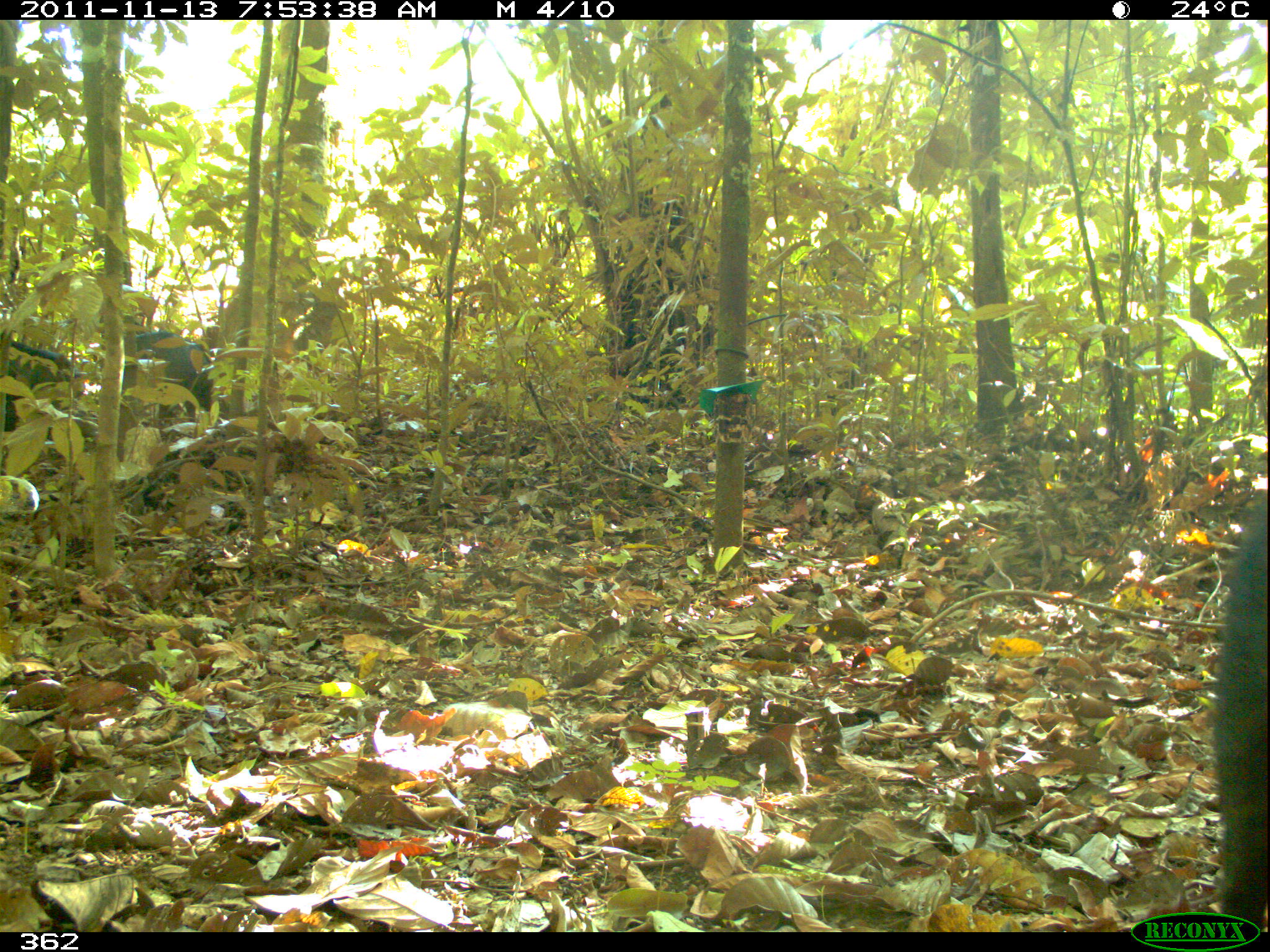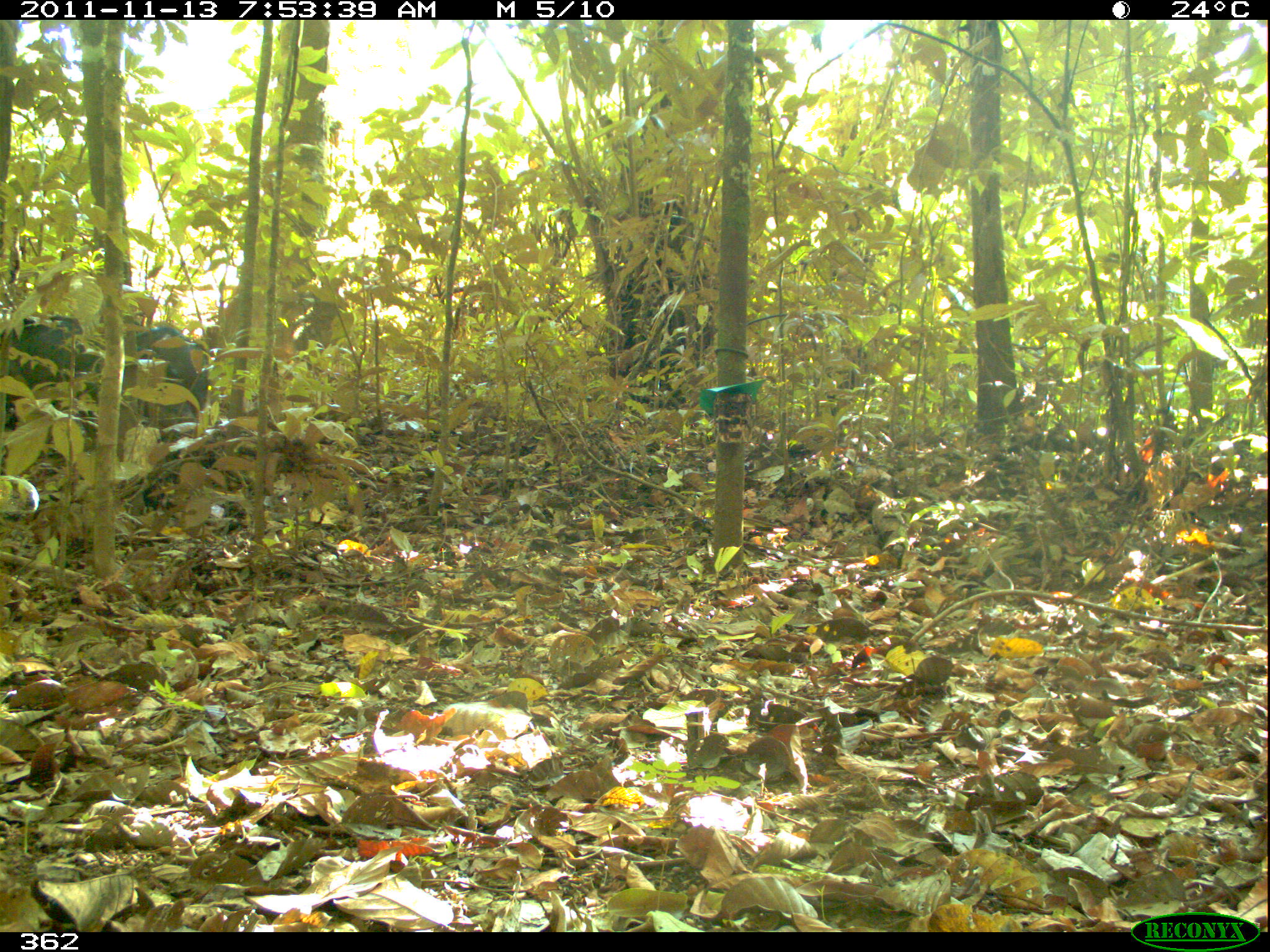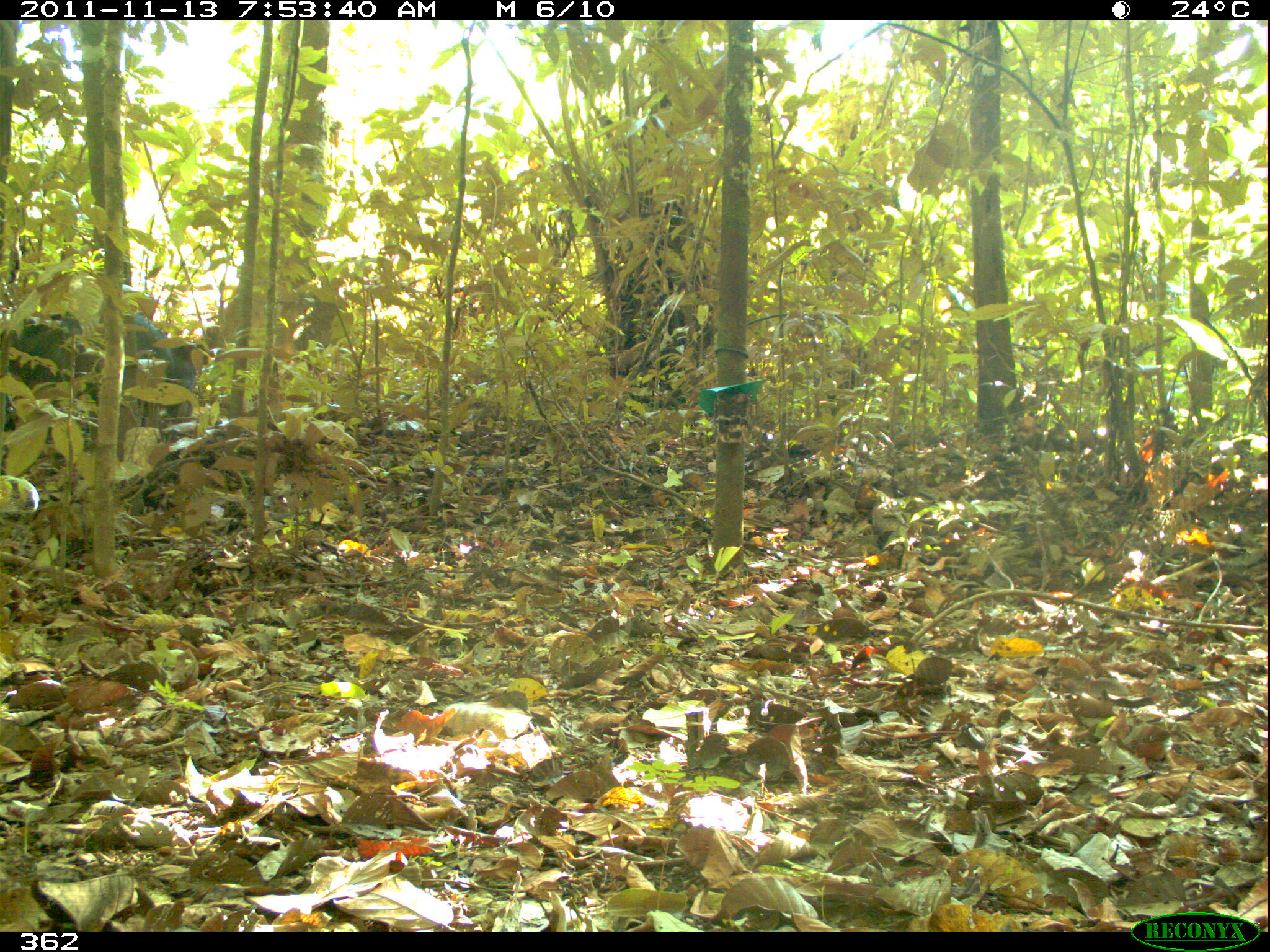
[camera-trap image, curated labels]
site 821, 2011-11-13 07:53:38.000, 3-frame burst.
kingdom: Animalia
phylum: Chordata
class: Mammalia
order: Artiodactyla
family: Tayassuidae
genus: Tayassu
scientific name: Tayassu pecari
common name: white-lipped peccary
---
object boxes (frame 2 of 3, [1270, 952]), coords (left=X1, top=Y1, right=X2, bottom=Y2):
tayassu pecari: (left=0, top=310, right=223, bottom=435)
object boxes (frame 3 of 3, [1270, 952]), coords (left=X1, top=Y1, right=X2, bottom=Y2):
tayassu pecari: (left=0, top=302, right=198, bottom=440)